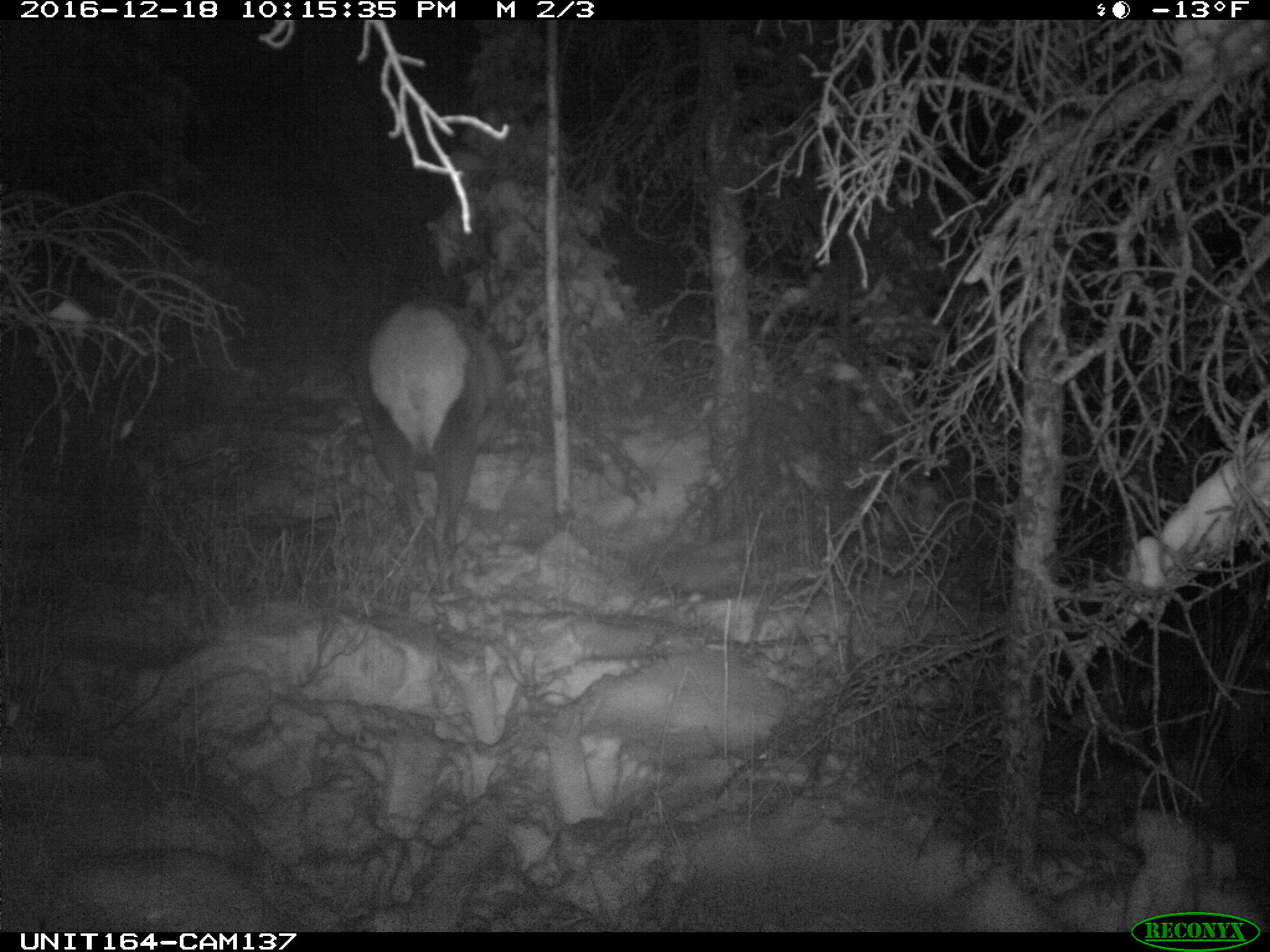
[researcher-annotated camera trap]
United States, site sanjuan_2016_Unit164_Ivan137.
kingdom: Animalia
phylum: Chordata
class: Mammalia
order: Artiodactyla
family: Cervidae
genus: Cervus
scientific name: Cervus elaphus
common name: red deer